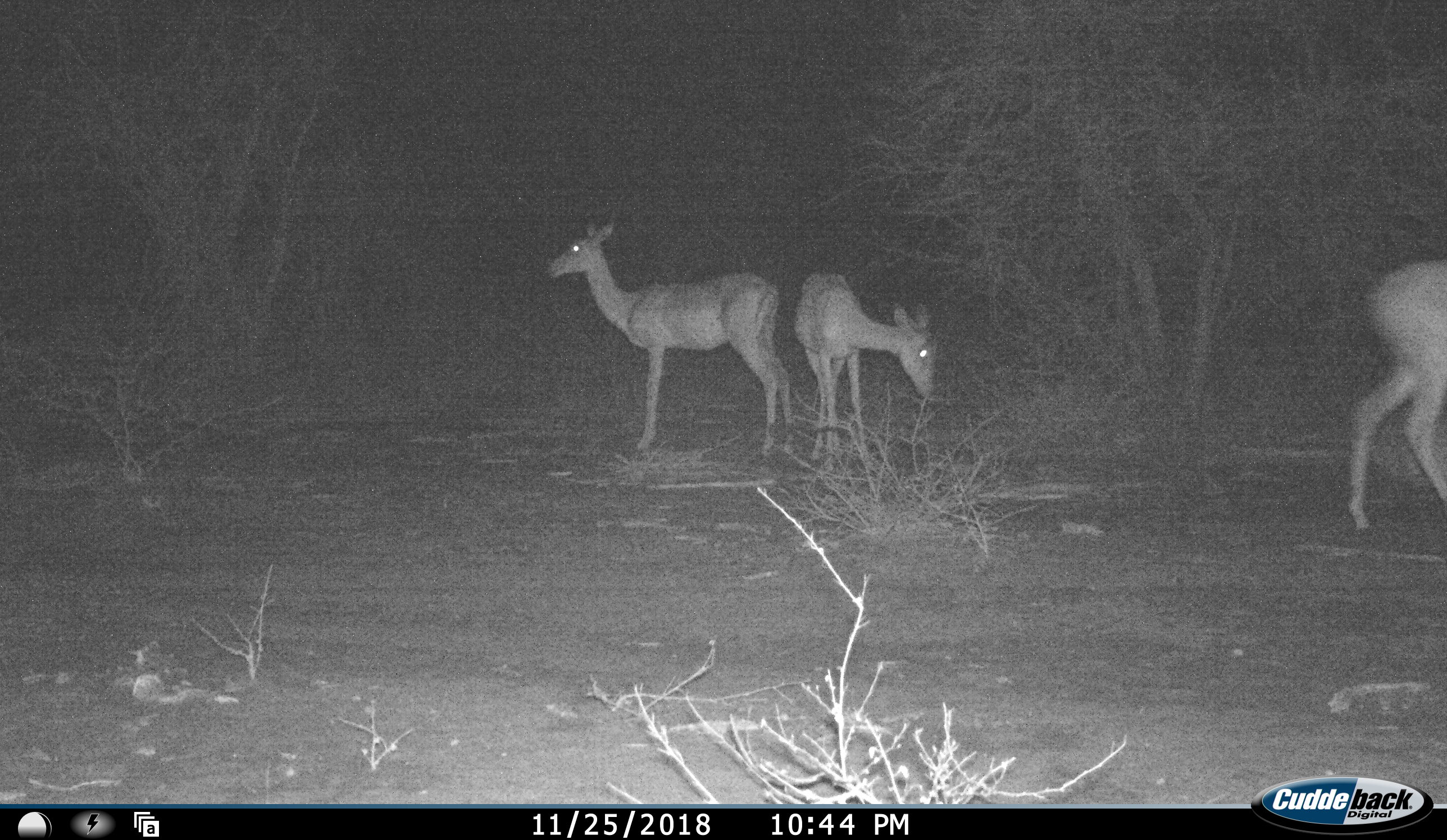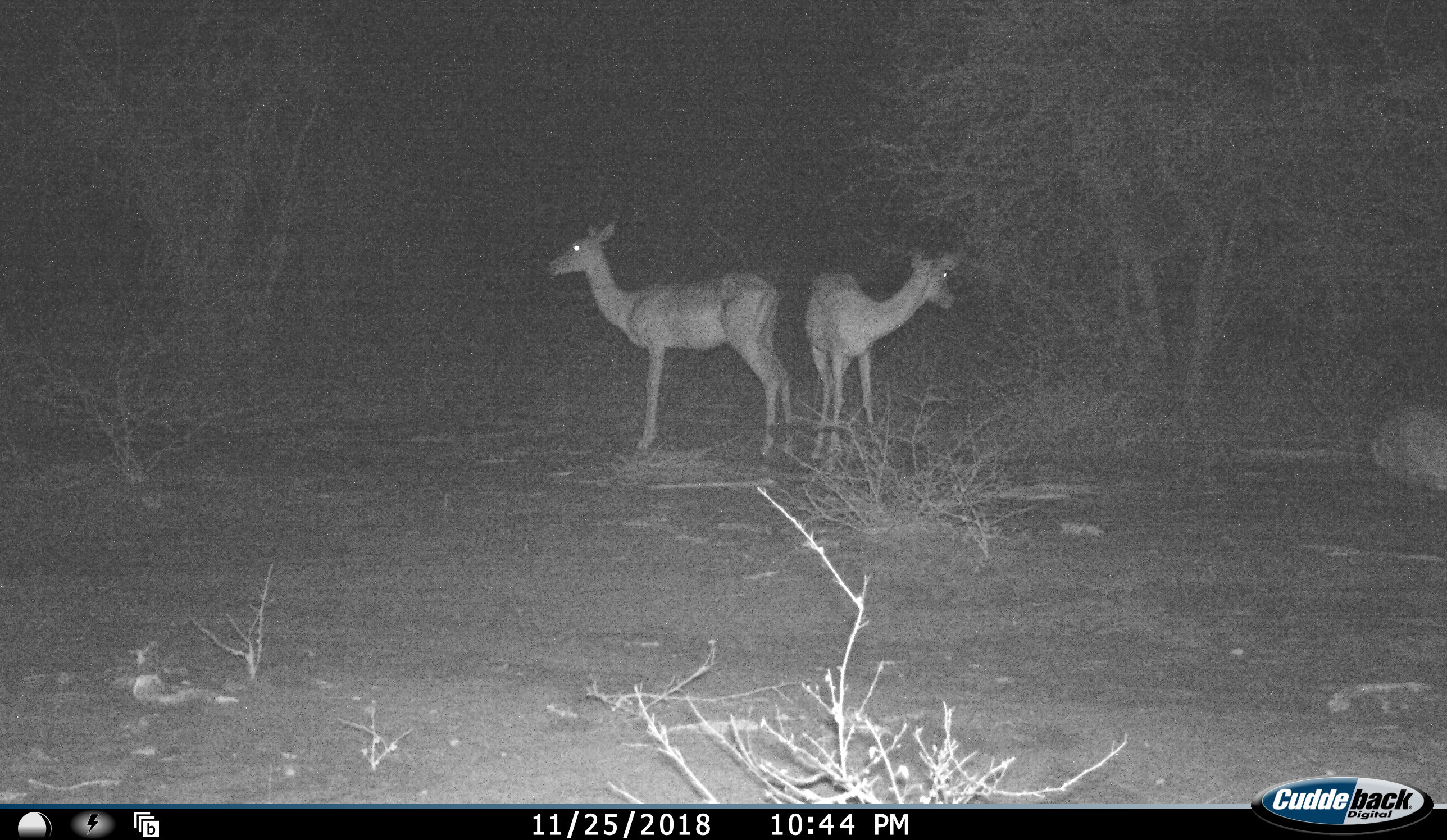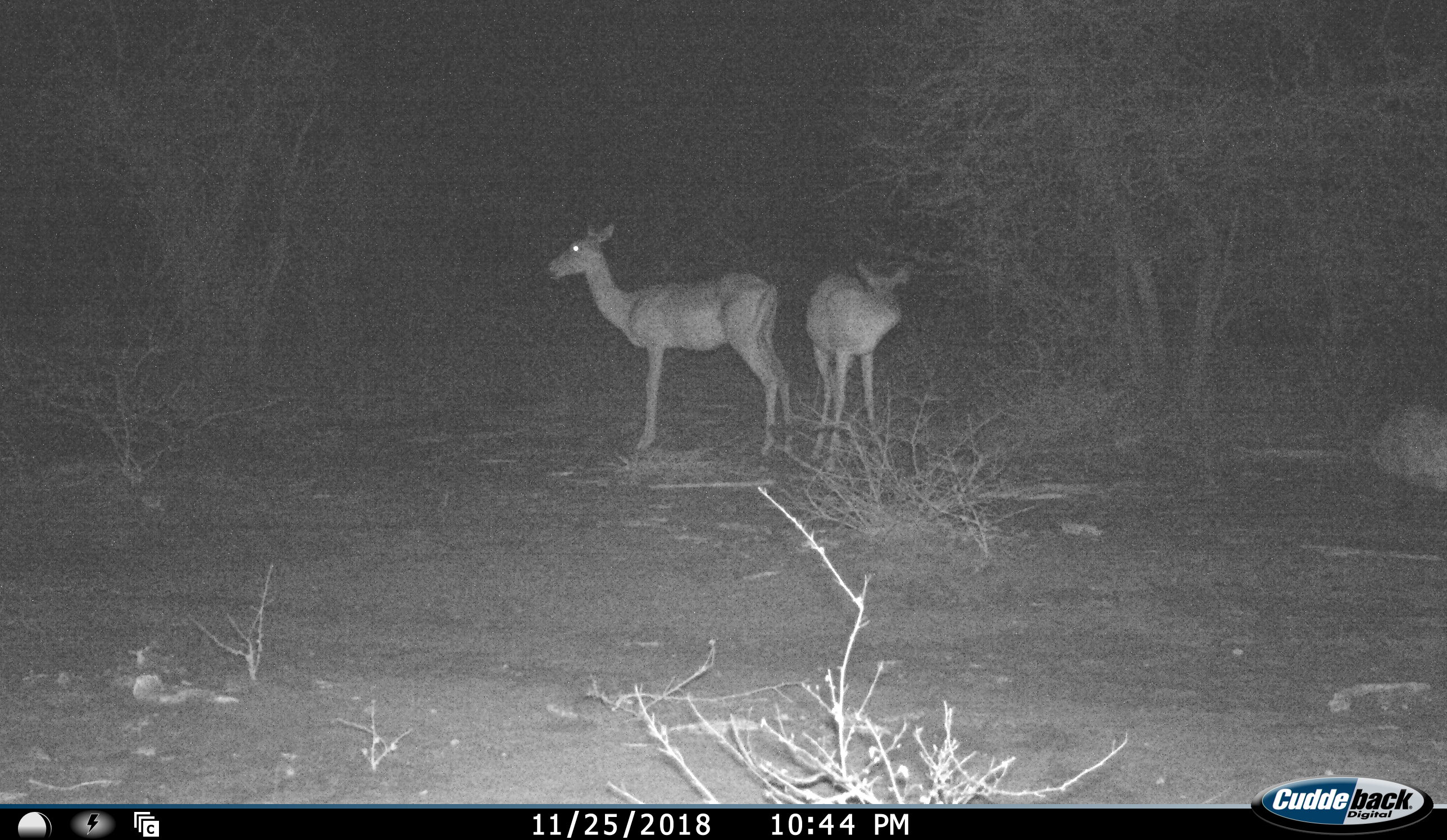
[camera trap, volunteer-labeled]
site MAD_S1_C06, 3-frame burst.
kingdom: Animalia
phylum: Chordata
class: Mammalia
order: Artiodactyla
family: Bovidae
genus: Aepyceros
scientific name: Aepyceros melampus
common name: impala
Impala (Aepyceros melampus), count 3. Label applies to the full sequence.